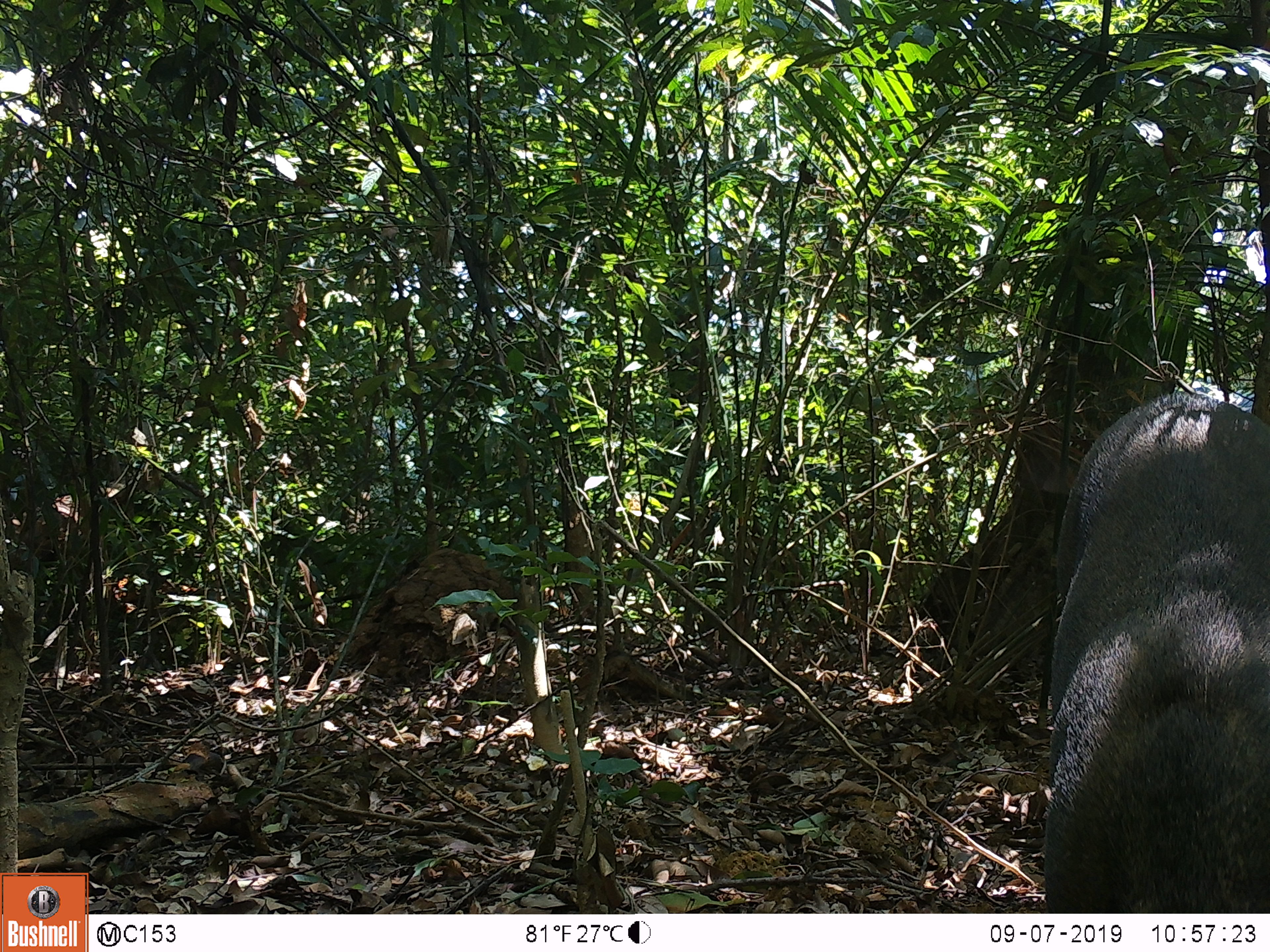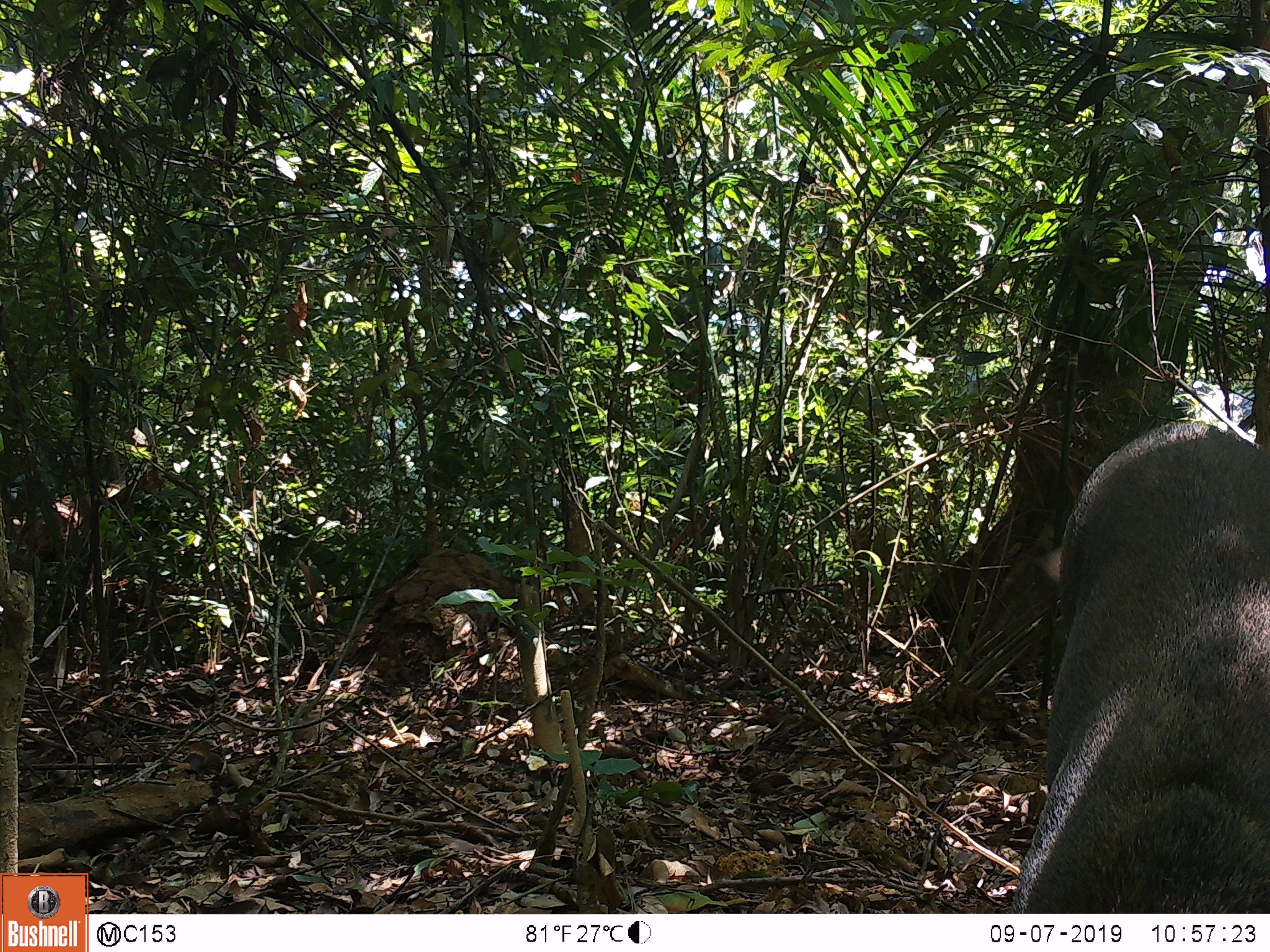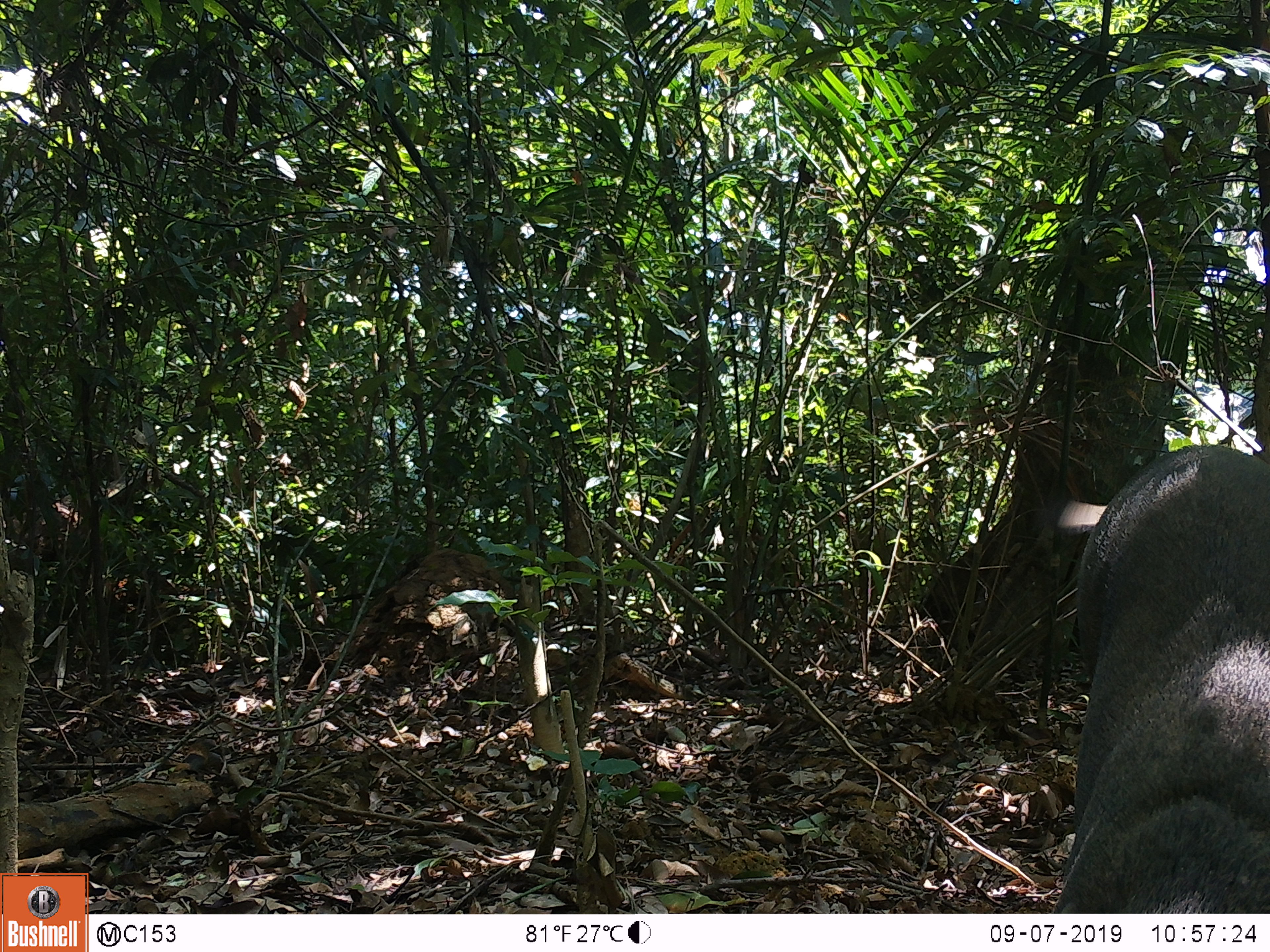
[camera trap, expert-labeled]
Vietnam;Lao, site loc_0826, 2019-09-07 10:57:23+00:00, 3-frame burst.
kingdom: Animalia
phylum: Chordata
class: Mammalia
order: Artiodactyla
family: Suidae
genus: Sus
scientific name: Sus scrofa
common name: eurasian wild pig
Eurasian wild pig (Sus scrofa). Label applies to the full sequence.